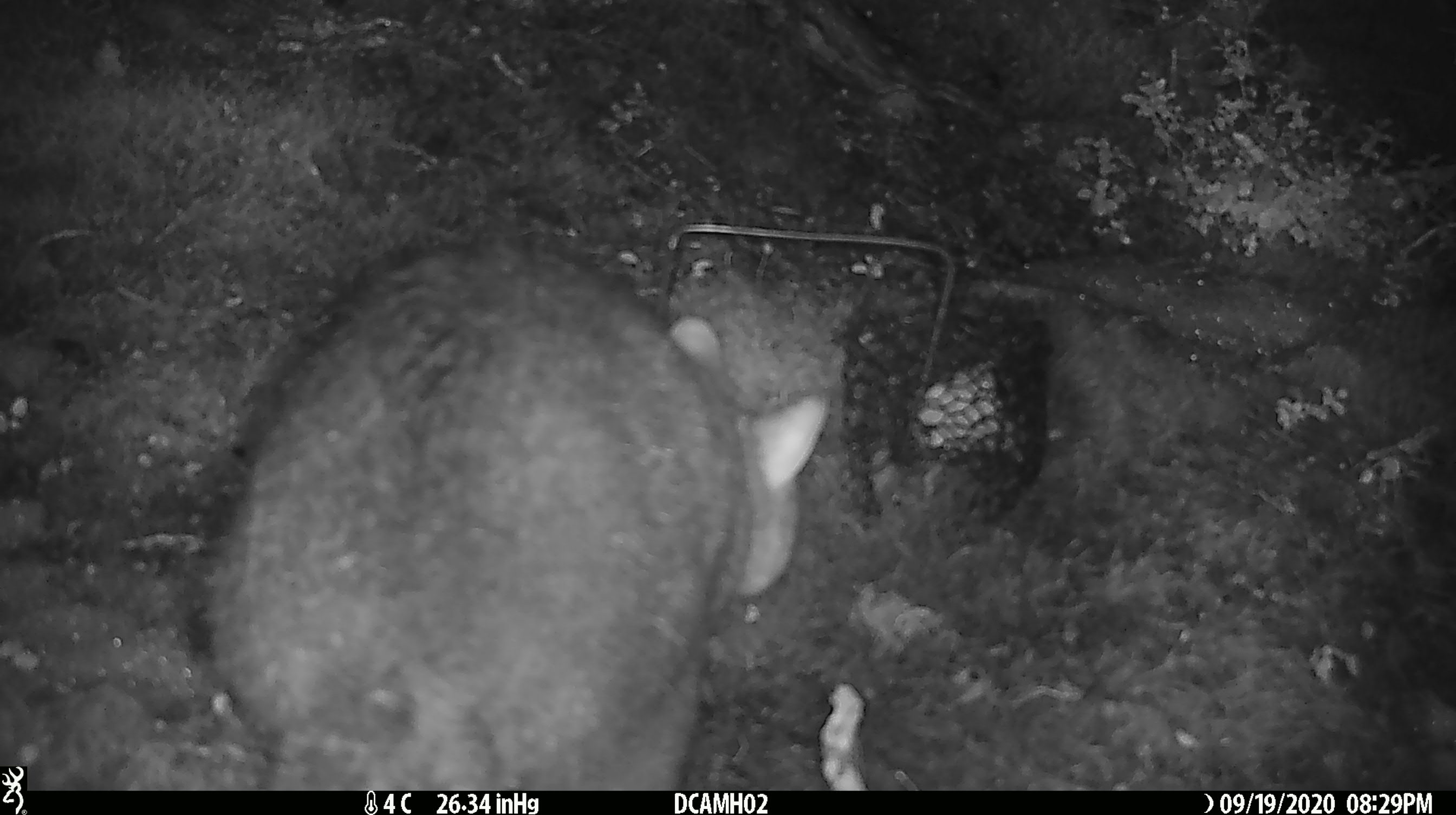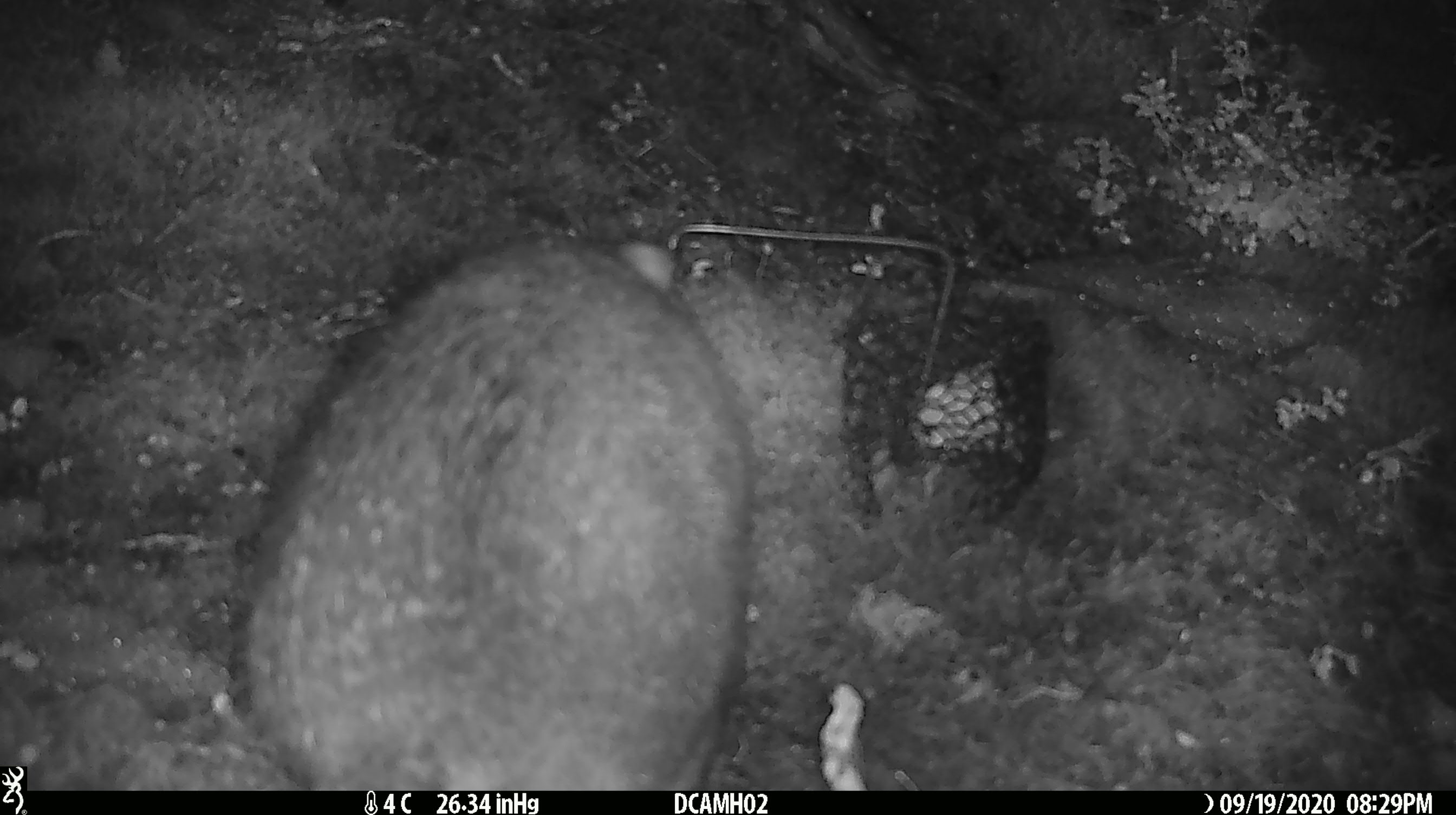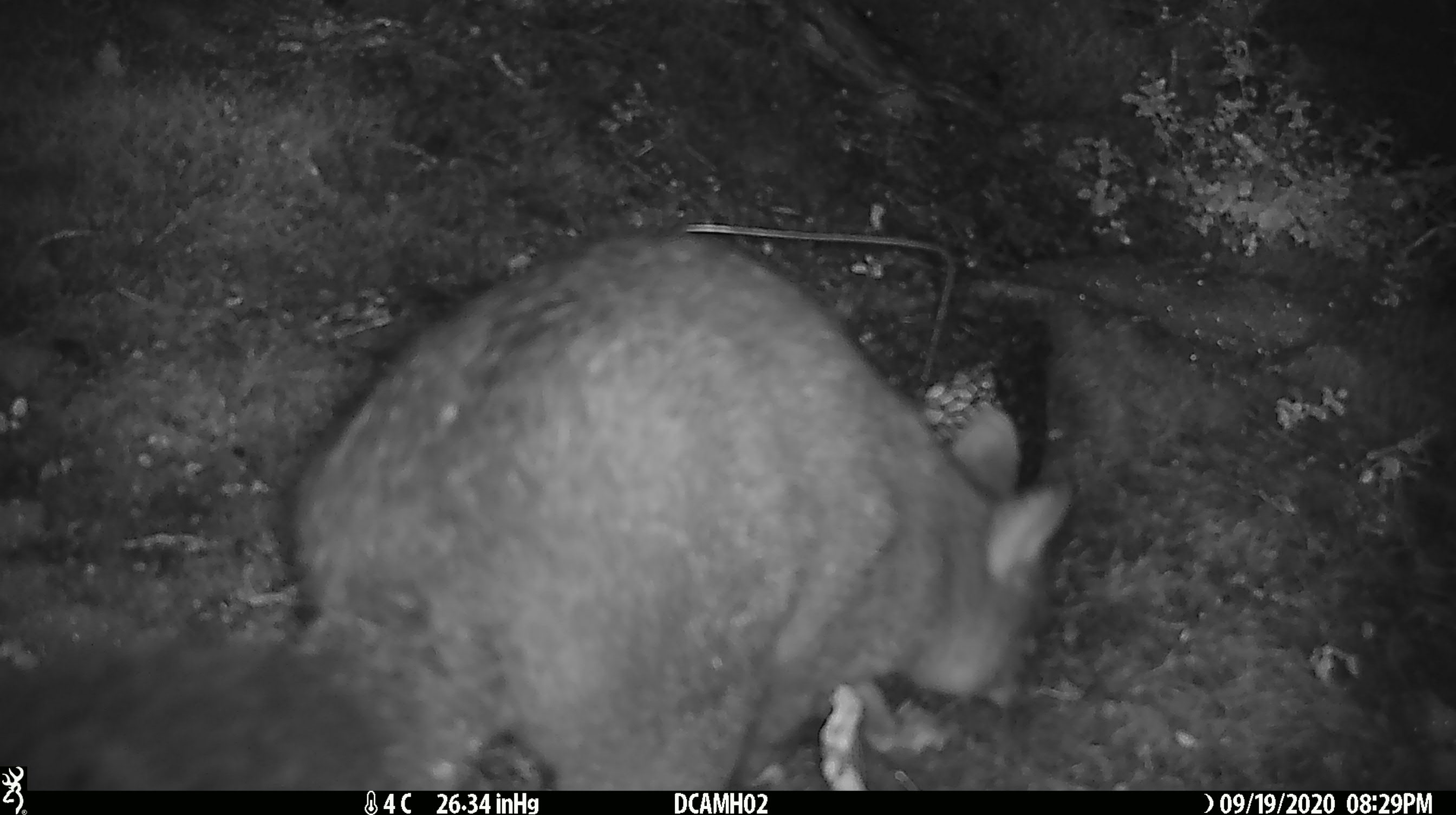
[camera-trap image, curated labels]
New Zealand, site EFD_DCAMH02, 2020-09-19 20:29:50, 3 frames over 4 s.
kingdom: Animalia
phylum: Chordata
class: Mammalia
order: Diprotodontia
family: Phalangeridae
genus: Trichosurus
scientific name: Trichosurus vulpecula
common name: common brushtail possum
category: possum